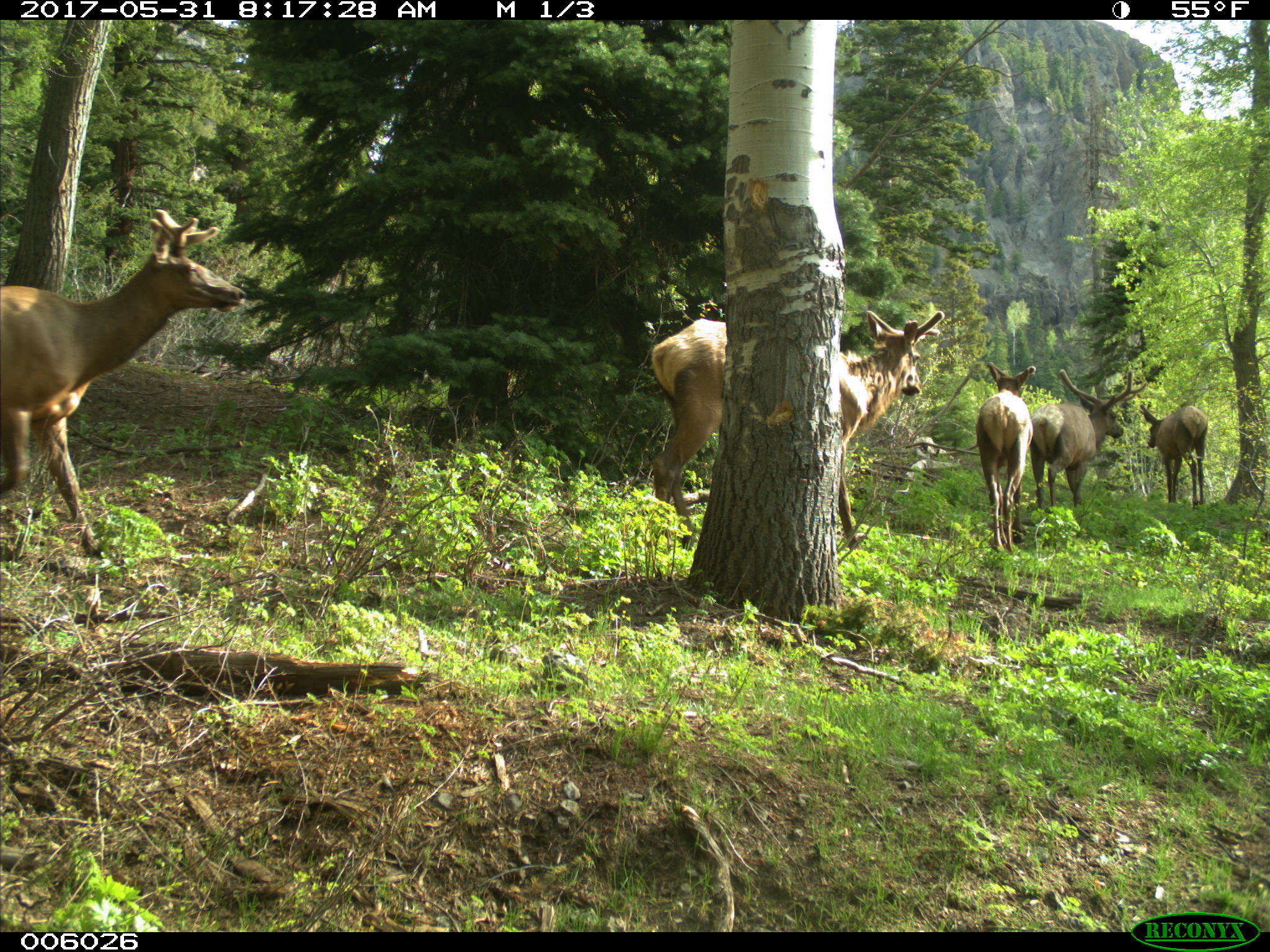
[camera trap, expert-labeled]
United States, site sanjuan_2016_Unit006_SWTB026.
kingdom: Animalia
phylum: Chordata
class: Mammalia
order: Artiodactyla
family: Cervidae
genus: Cervus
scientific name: Cervus elaphus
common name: red deer